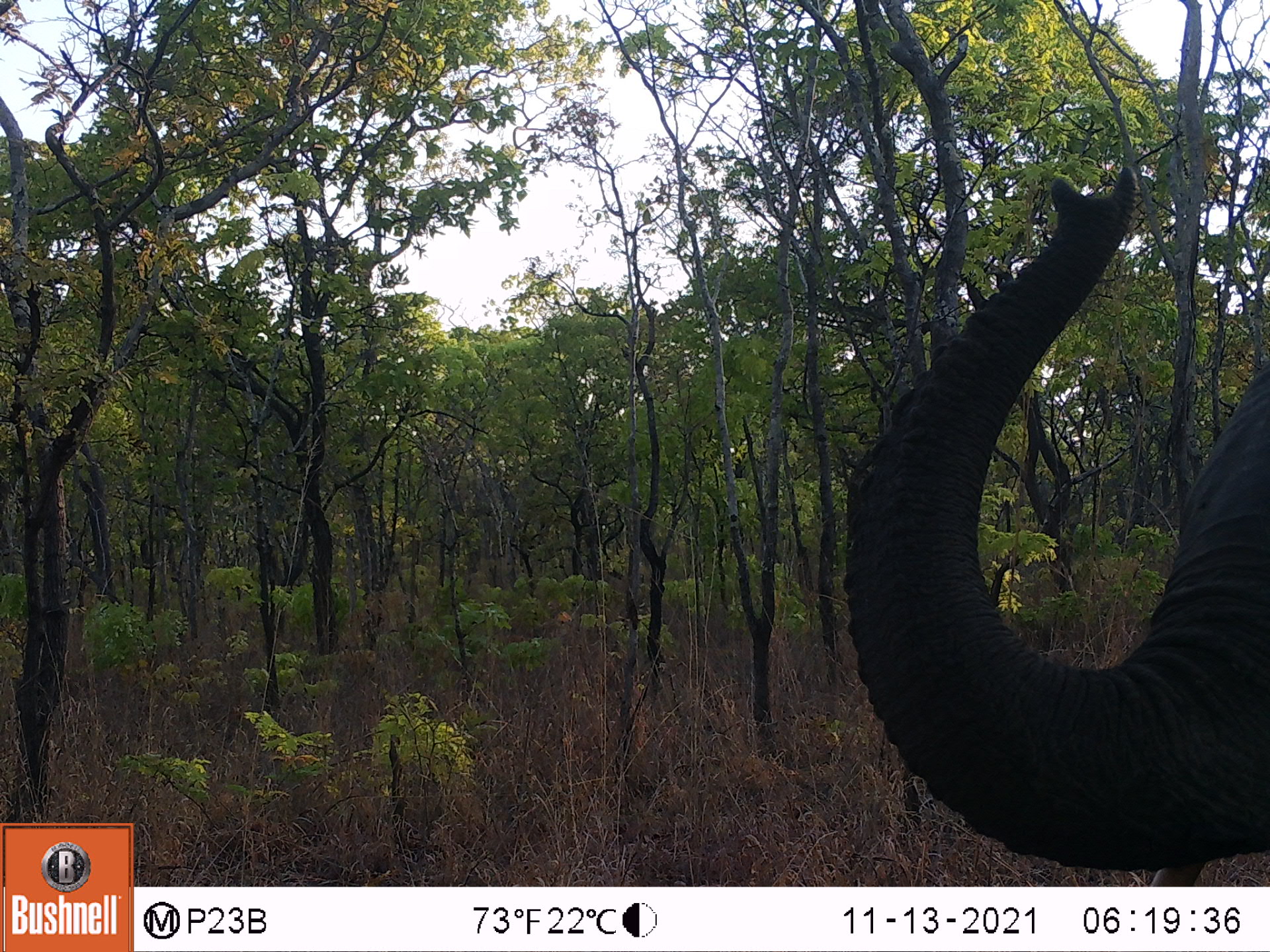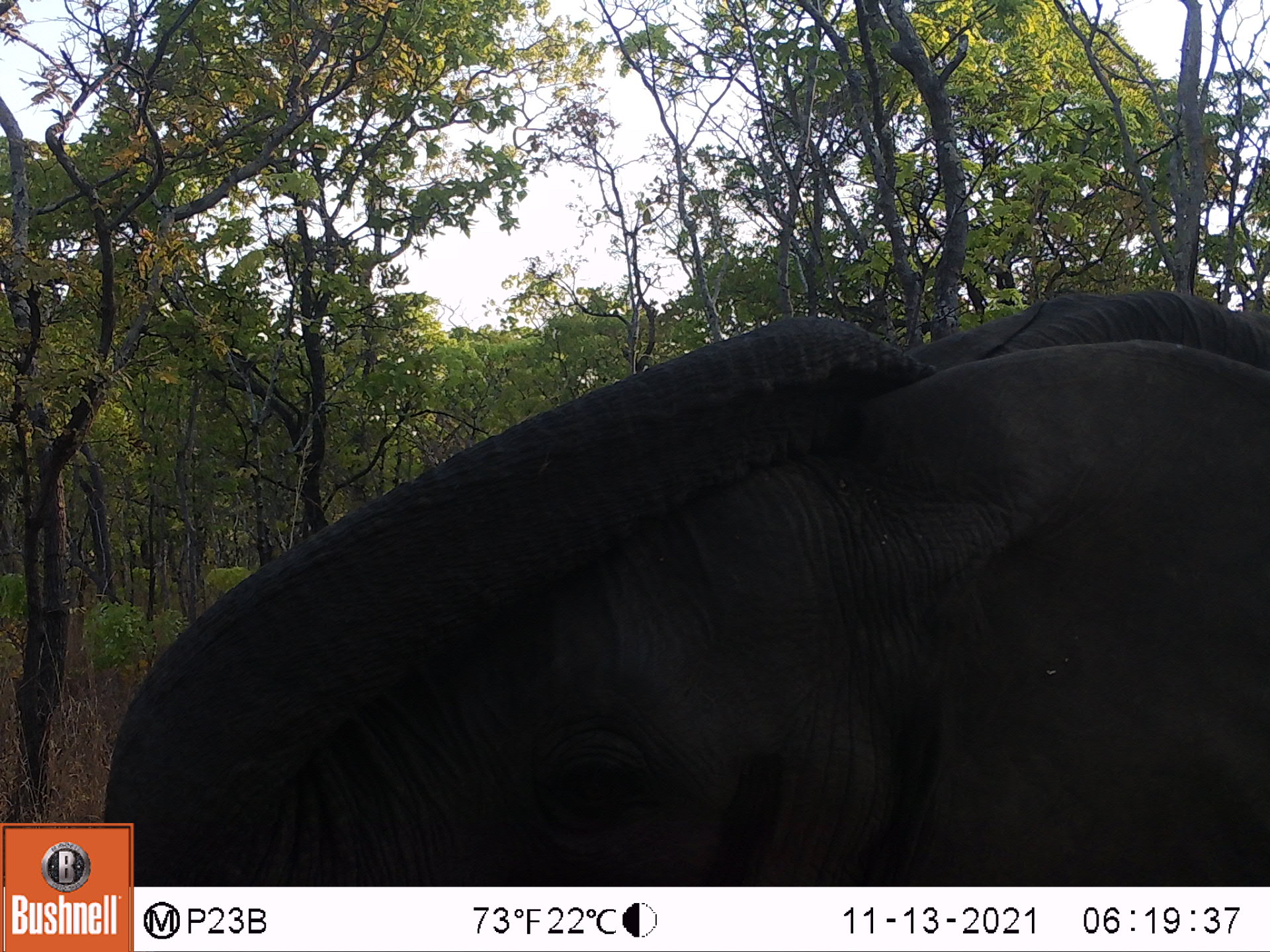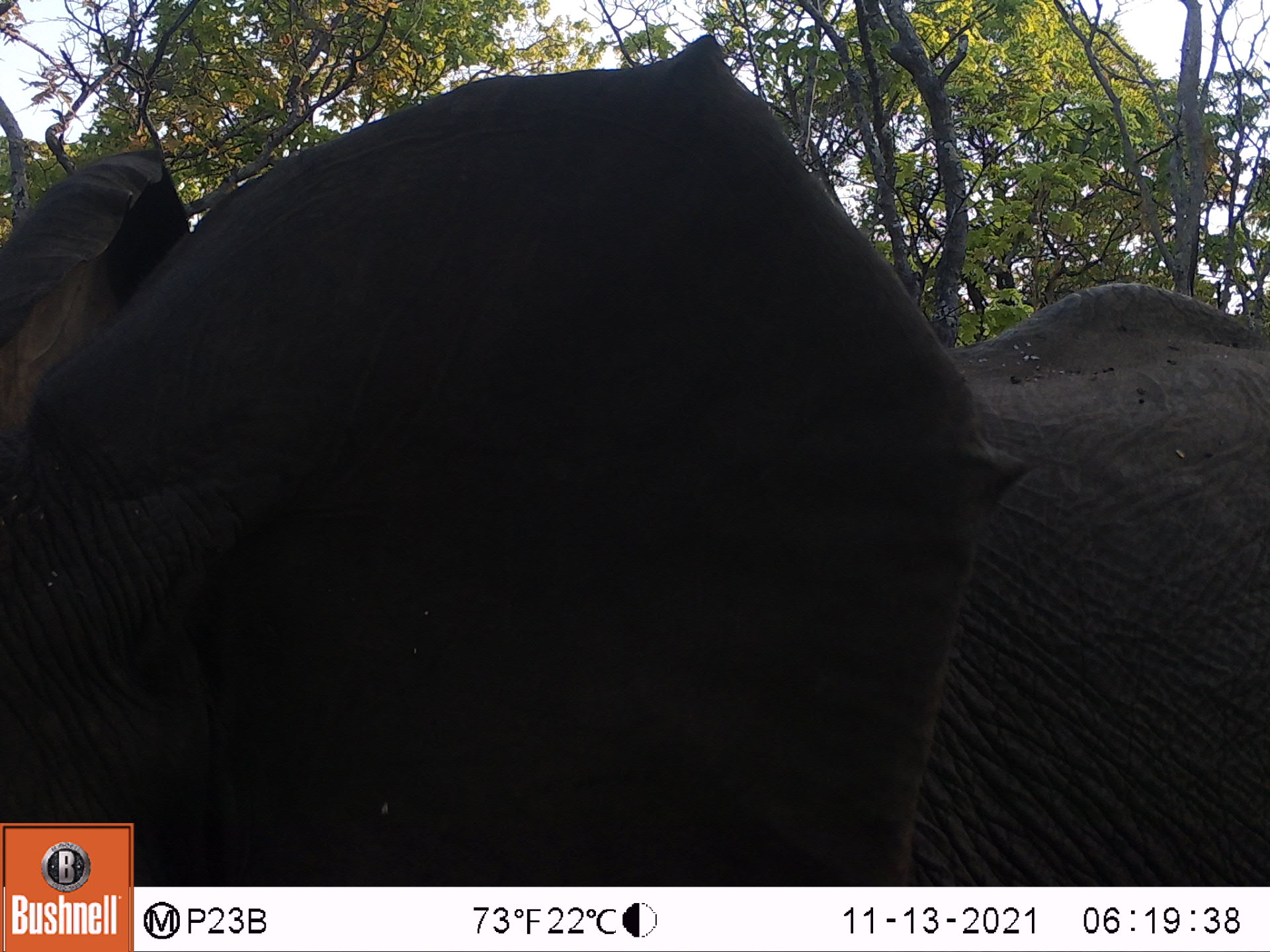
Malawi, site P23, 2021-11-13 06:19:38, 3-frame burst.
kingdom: Animalia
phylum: Chordata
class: Mammalia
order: Proboscidea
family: Elephantidae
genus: Loxodonta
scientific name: Loxodonta africana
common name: african savanna elephant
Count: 1.